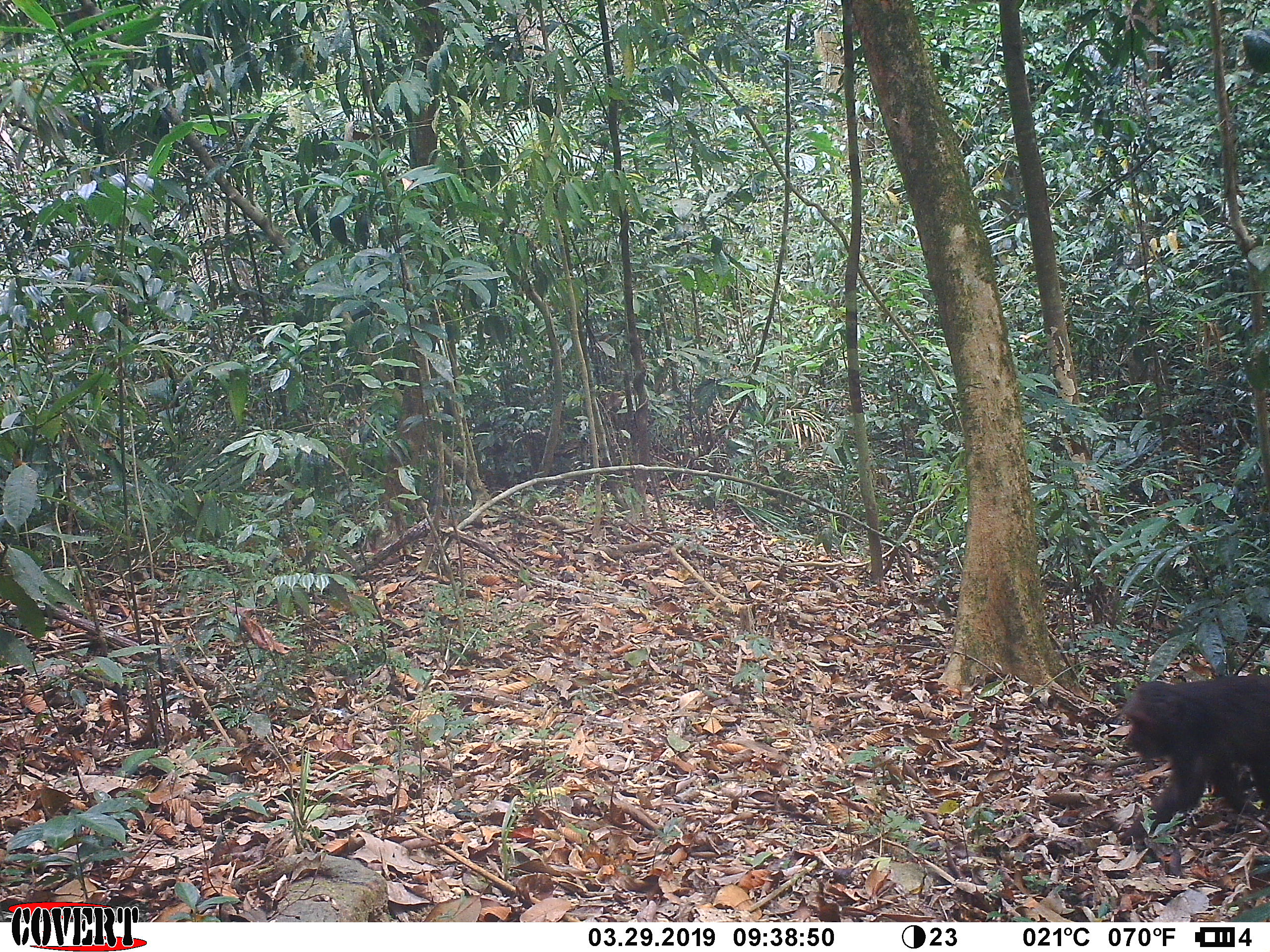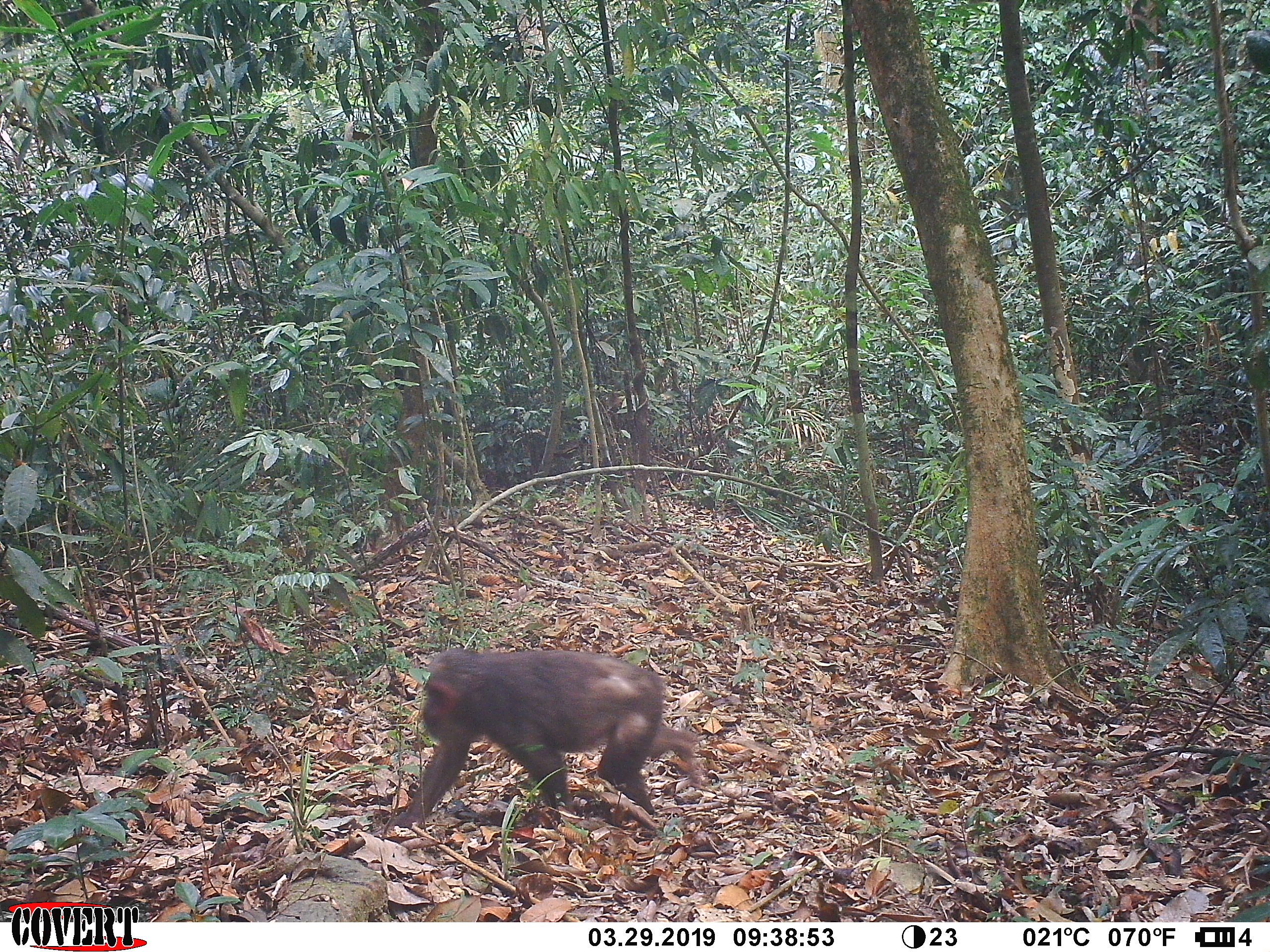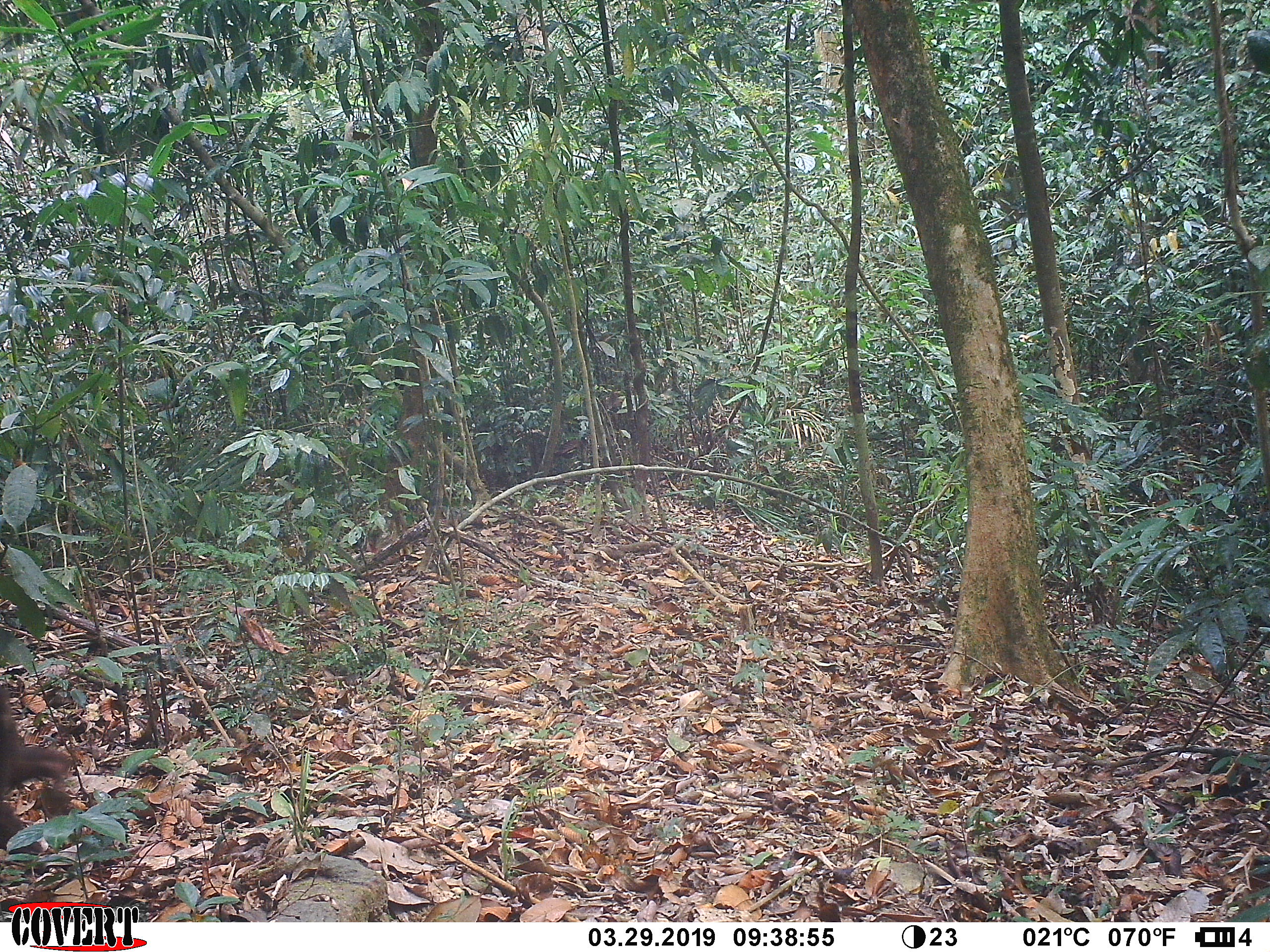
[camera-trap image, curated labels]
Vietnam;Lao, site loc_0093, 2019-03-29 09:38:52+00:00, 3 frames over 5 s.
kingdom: Animalia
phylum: Chordata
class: Mammalia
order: Primates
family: Cercopithecidae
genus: Macaca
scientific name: Macaca arctoides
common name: stump-tailed macaque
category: stump tailed macaque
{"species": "stump tailed macaque (stump-tailed macaque) (Macaca arctoides)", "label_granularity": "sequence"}